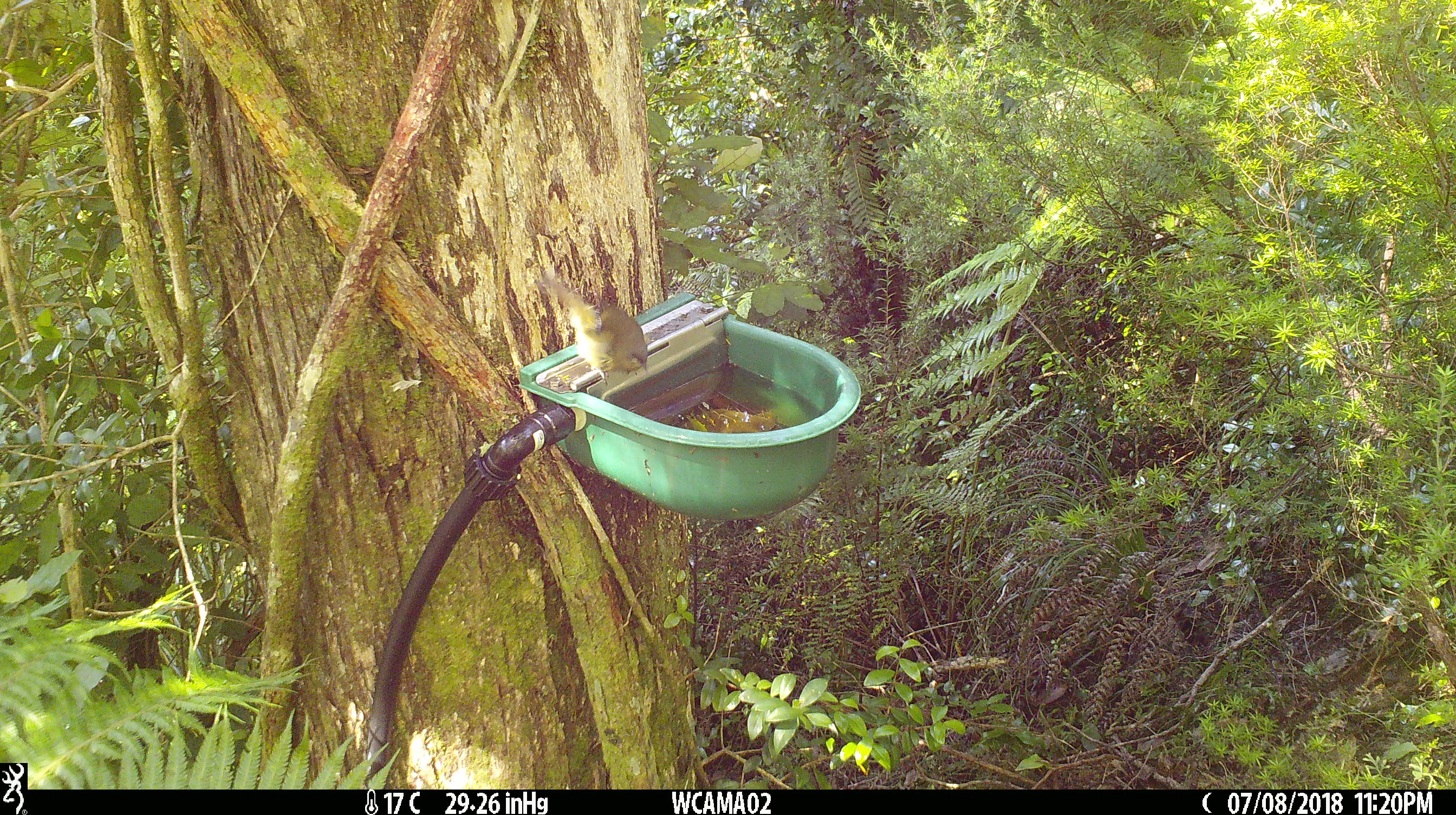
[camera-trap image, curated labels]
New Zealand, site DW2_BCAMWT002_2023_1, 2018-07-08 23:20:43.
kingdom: Animalia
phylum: Chordata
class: Aves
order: Passeriformes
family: Meliphagidae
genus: Anthornis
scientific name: Anthornis melanura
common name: new zealand bellbird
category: bellbird